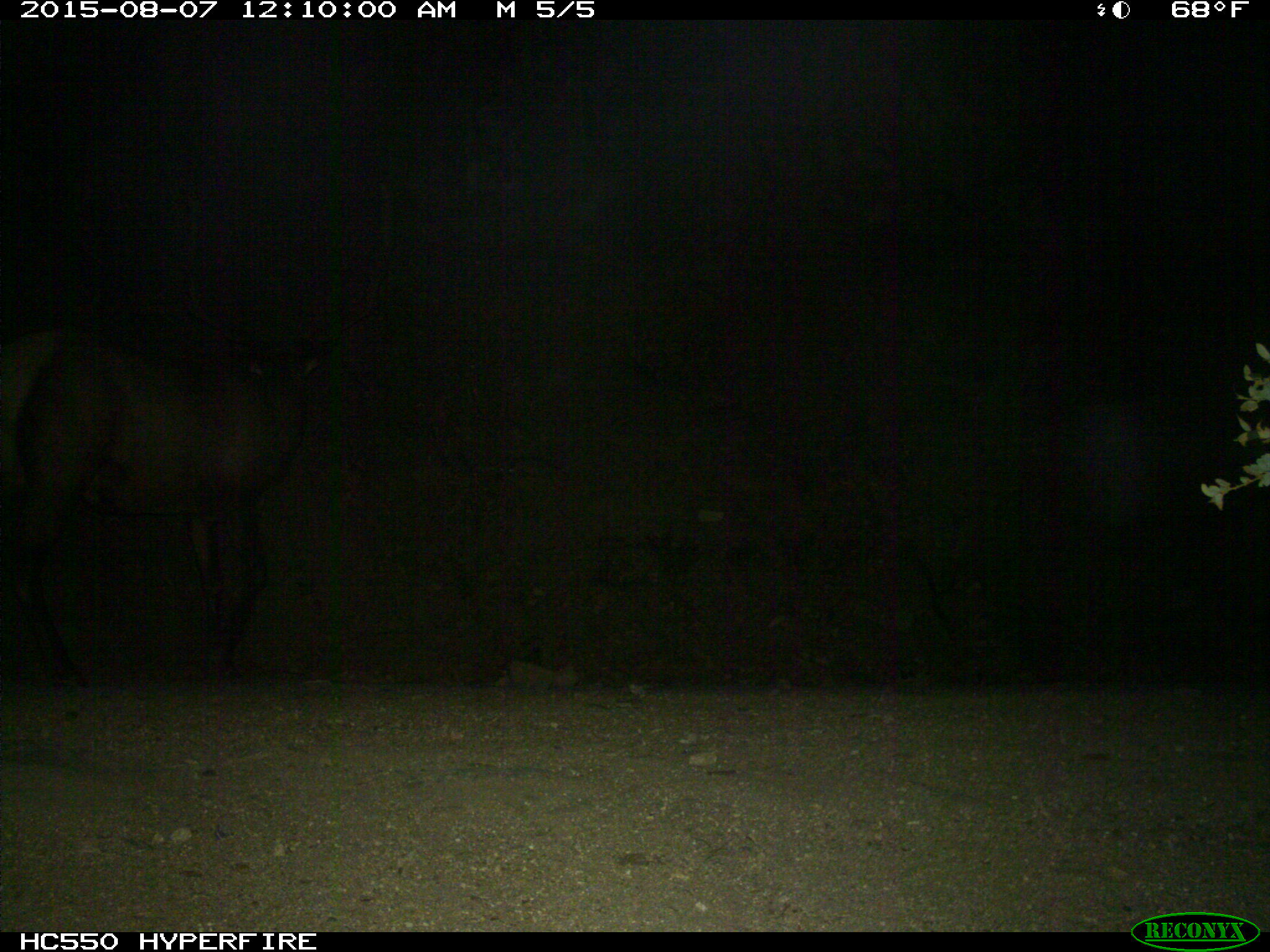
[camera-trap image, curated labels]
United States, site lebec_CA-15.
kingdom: Animalia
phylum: Chordata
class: Mammalia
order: Artiodactyla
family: Cervidae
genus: Cervus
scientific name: Cervus canadensis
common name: elk